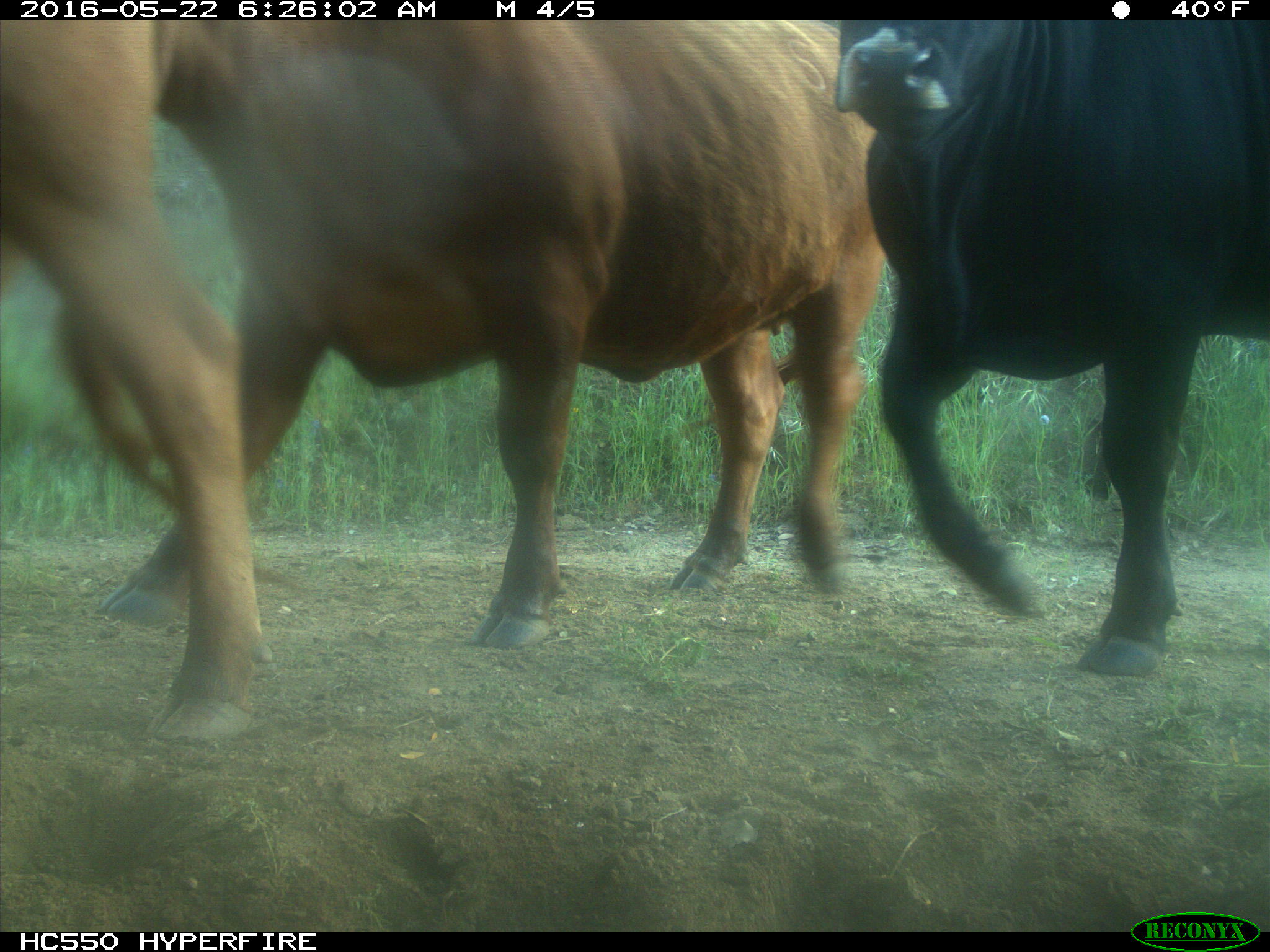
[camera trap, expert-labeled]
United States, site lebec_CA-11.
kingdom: Animalia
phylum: Chordata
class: Mammalia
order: Artiodactyla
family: Bovidae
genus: Bos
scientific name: Bos taurus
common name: domestic cow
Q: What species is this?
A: Bos taurus (domestic cow).